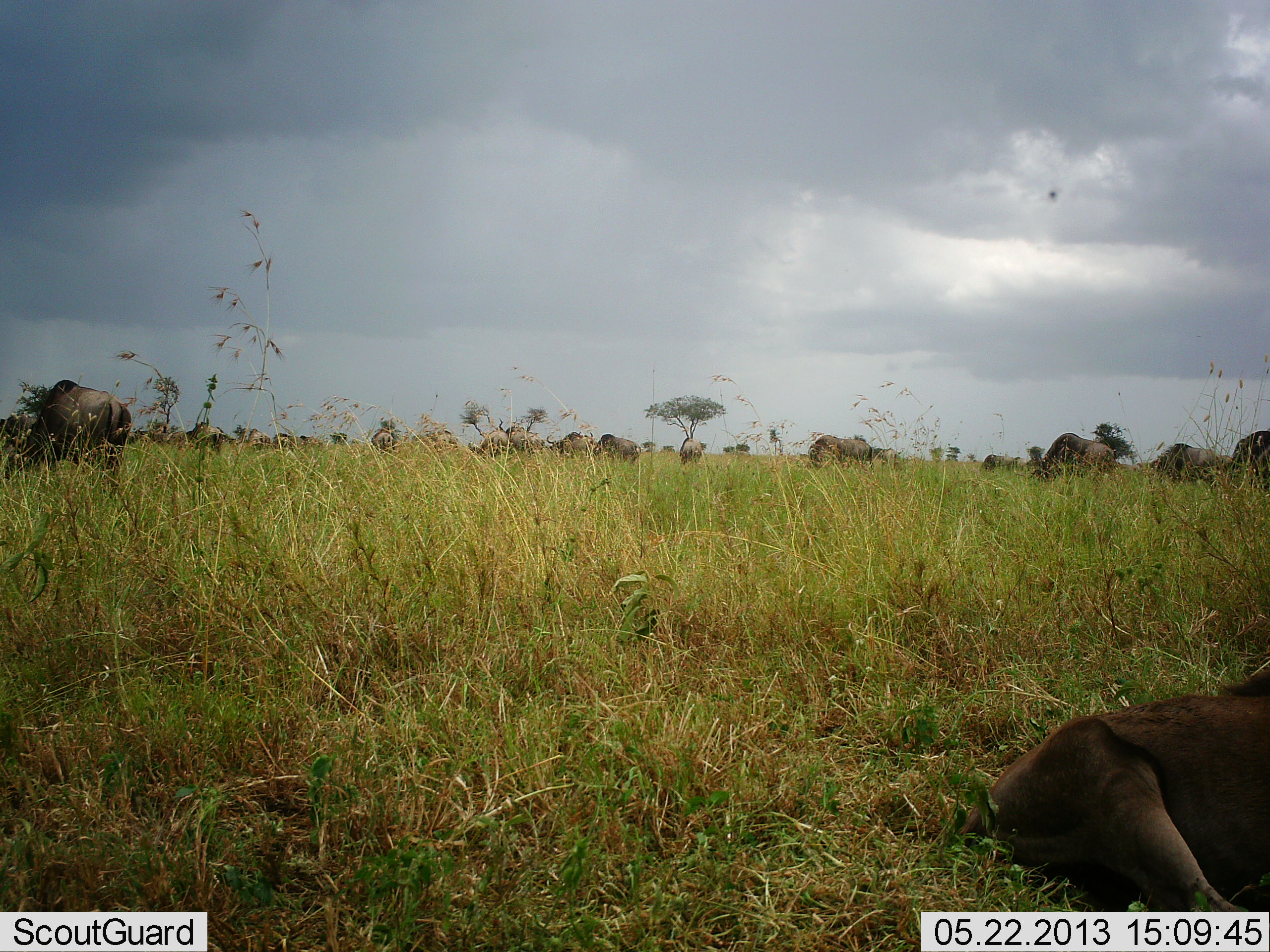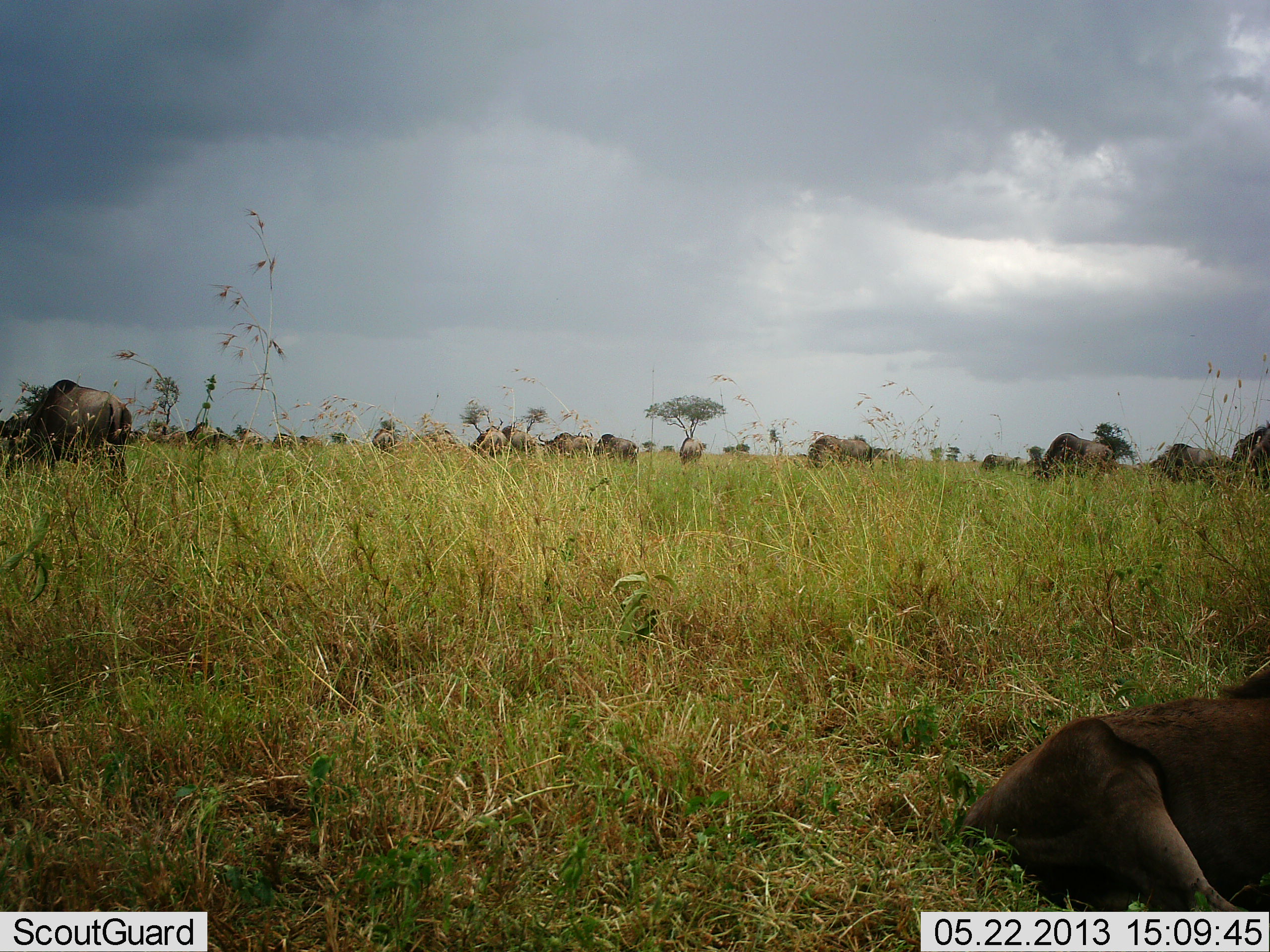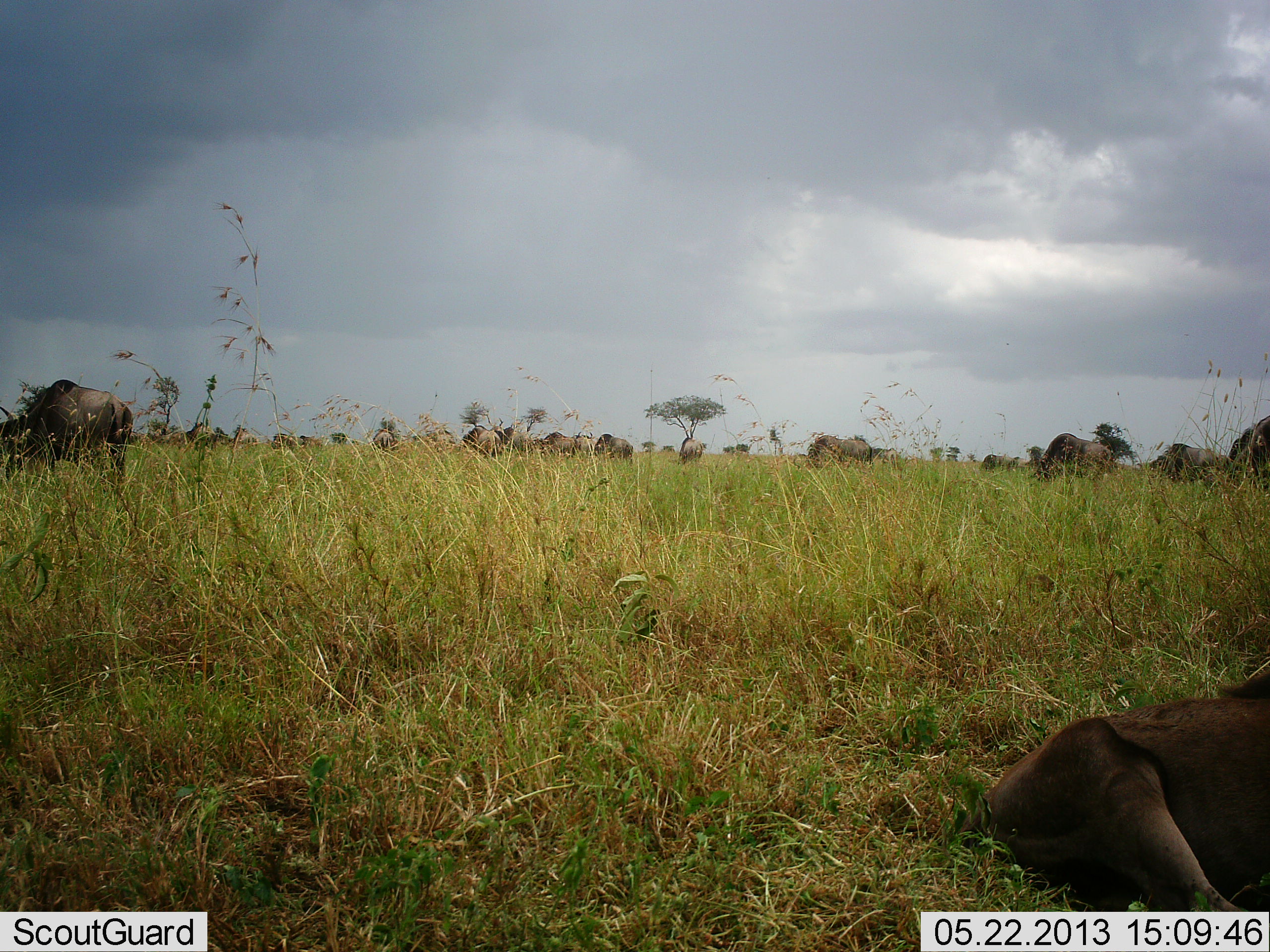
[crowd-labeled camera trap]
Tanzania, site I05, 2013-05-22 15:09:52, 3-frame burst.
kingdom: Animalia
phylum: Chordata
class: Mammalia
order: Artiodactyla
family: Bovidae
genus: Connochaetes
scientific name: Connochaetes taurinus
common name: blue wildebeest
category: wildebeest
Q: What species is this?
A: Wildebeest (blue wildebeest) (Connochaetes taurinus).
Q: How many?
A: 11-50.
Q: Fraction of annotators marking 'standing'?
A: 60%.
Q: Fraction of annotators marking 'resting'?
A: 73%.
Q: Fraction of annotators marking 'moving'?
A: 33%.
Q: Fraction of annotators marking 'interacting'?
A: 0%.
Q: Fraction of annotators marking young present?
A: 7%.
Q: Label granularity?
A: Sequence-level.